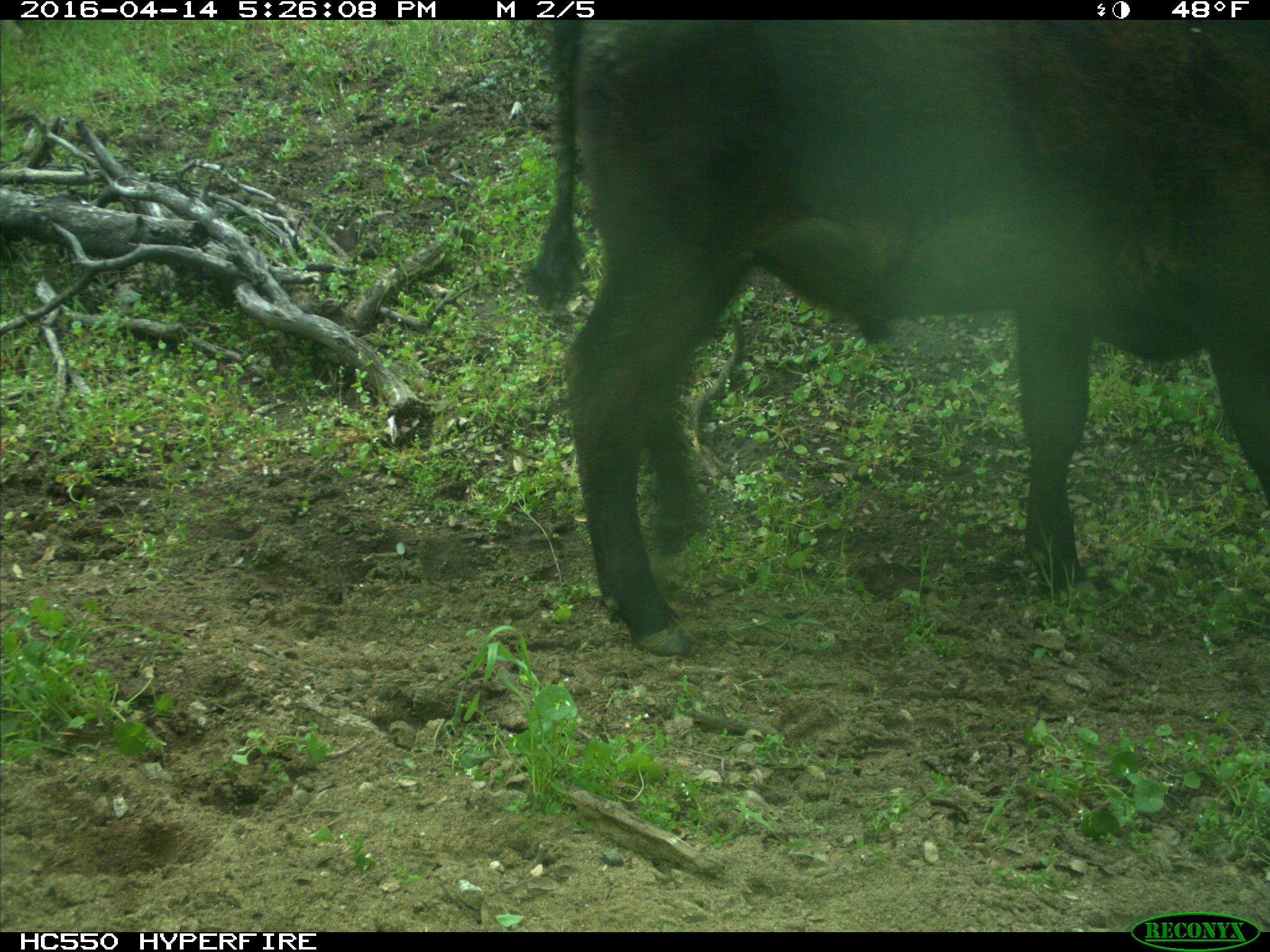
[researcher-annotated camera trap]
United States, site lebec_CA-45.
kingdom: Animalia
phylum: Chordata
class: Mammalia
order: Artiodactyla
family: Bovidae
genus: Bos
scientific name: Bos taurus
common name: domestic cow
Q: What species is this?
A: Bos taurus (domestic cow).